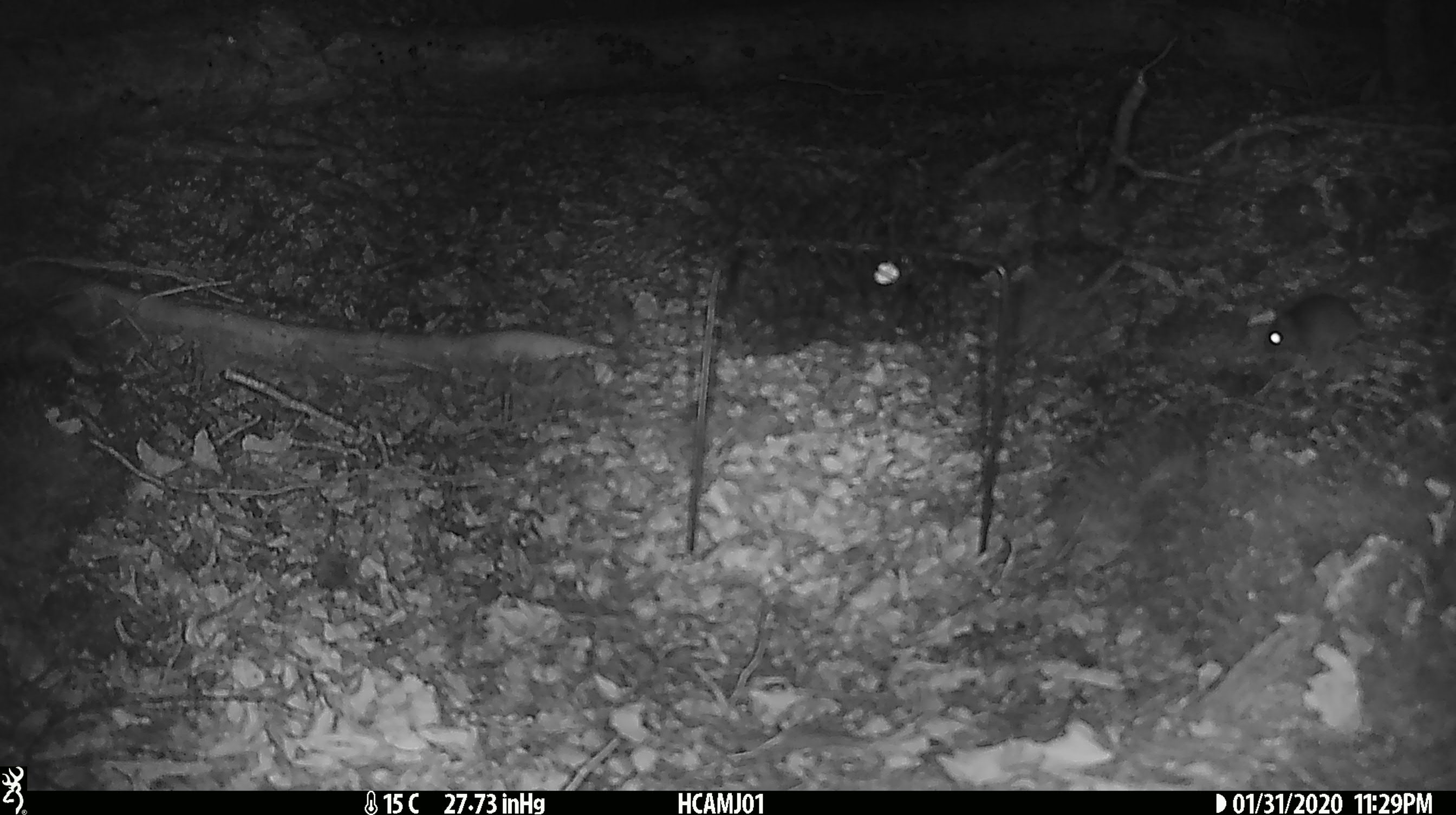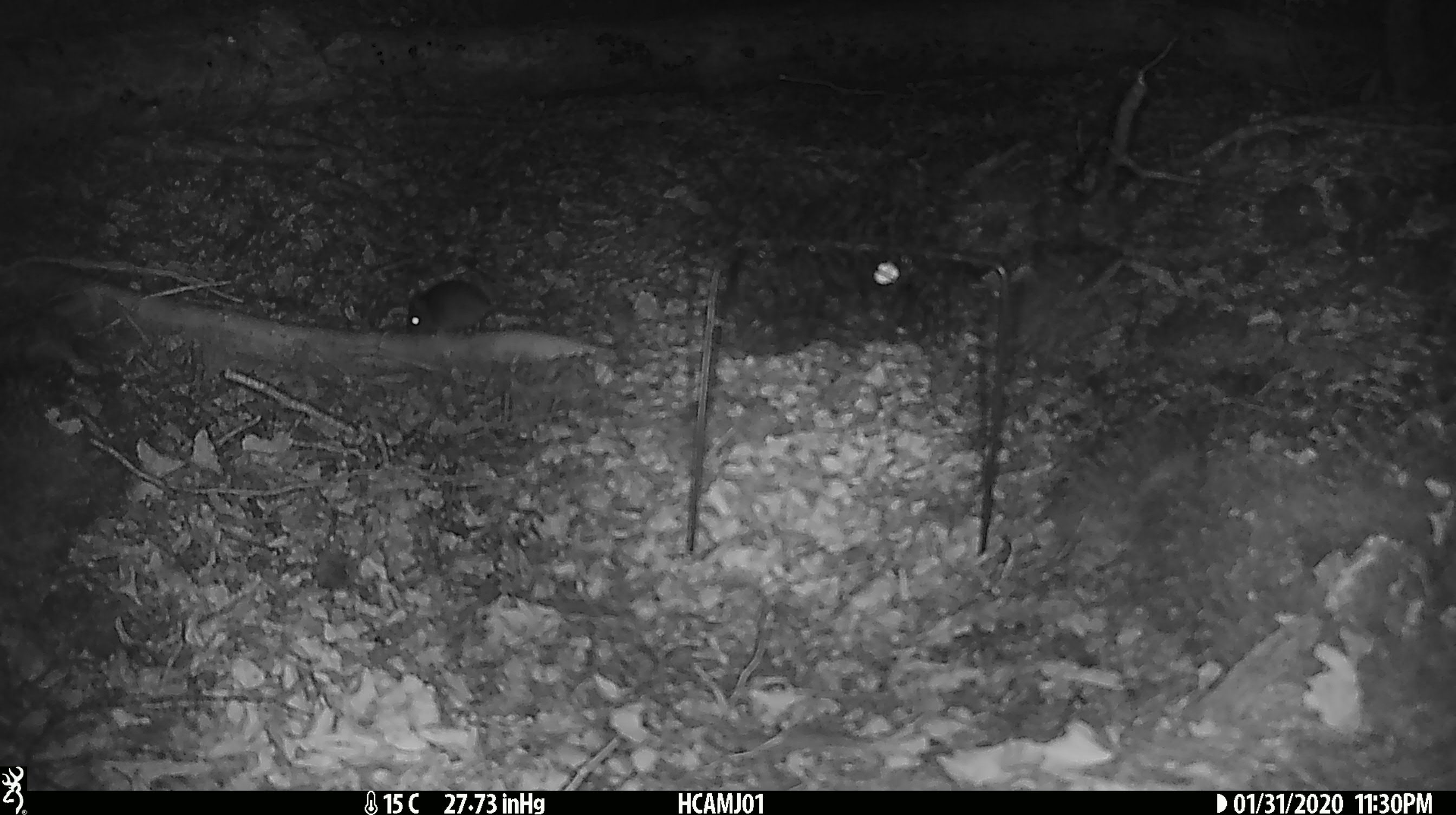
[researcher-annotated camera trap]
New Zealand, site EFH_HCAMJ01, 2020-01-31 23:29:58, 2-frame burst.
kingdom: Animalia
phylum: Chordata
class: Mammalia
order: Rodentia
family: Muridae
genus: Mus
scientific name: Mus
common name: mouse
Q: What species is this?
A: Mouse (Mus).